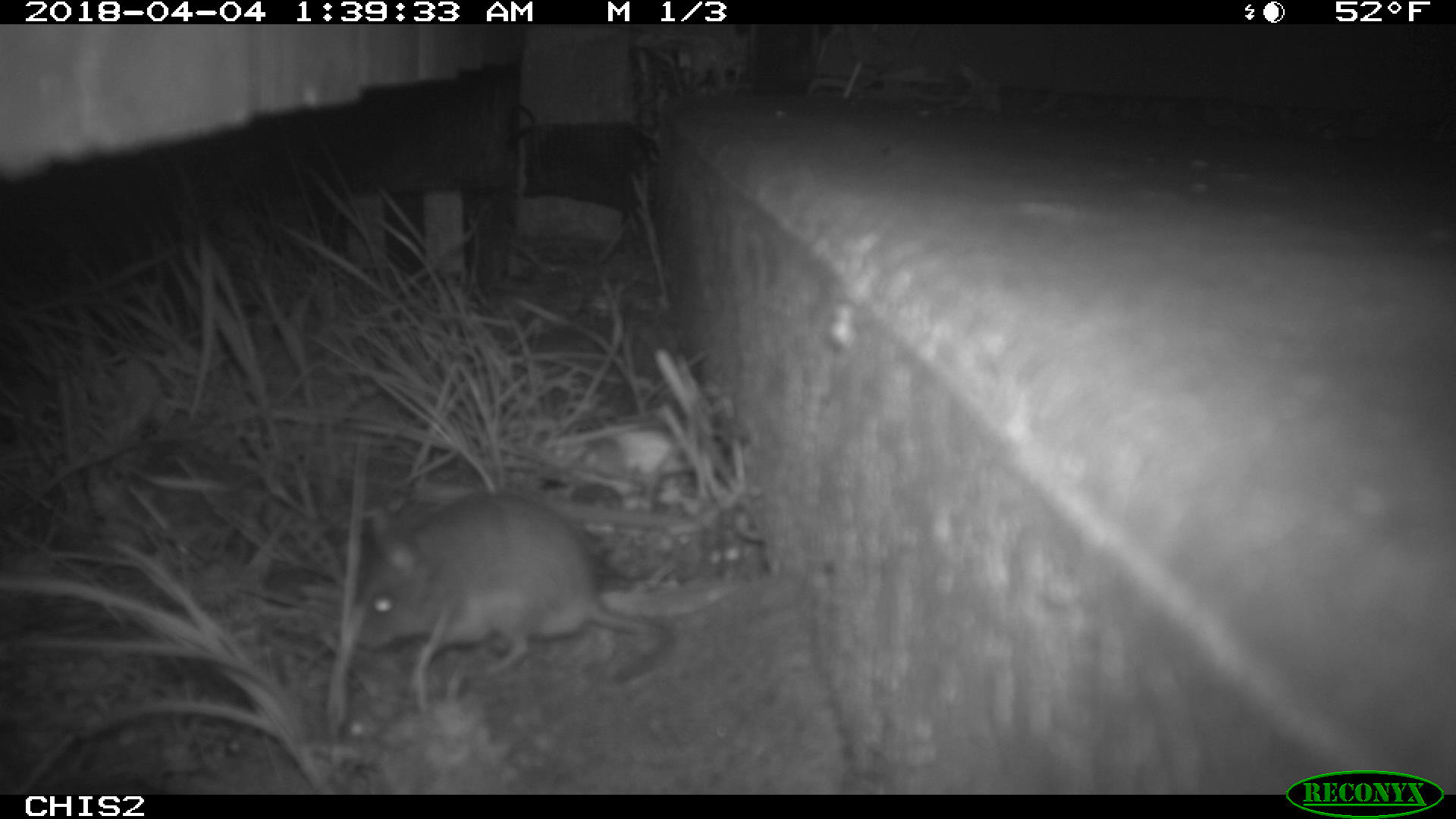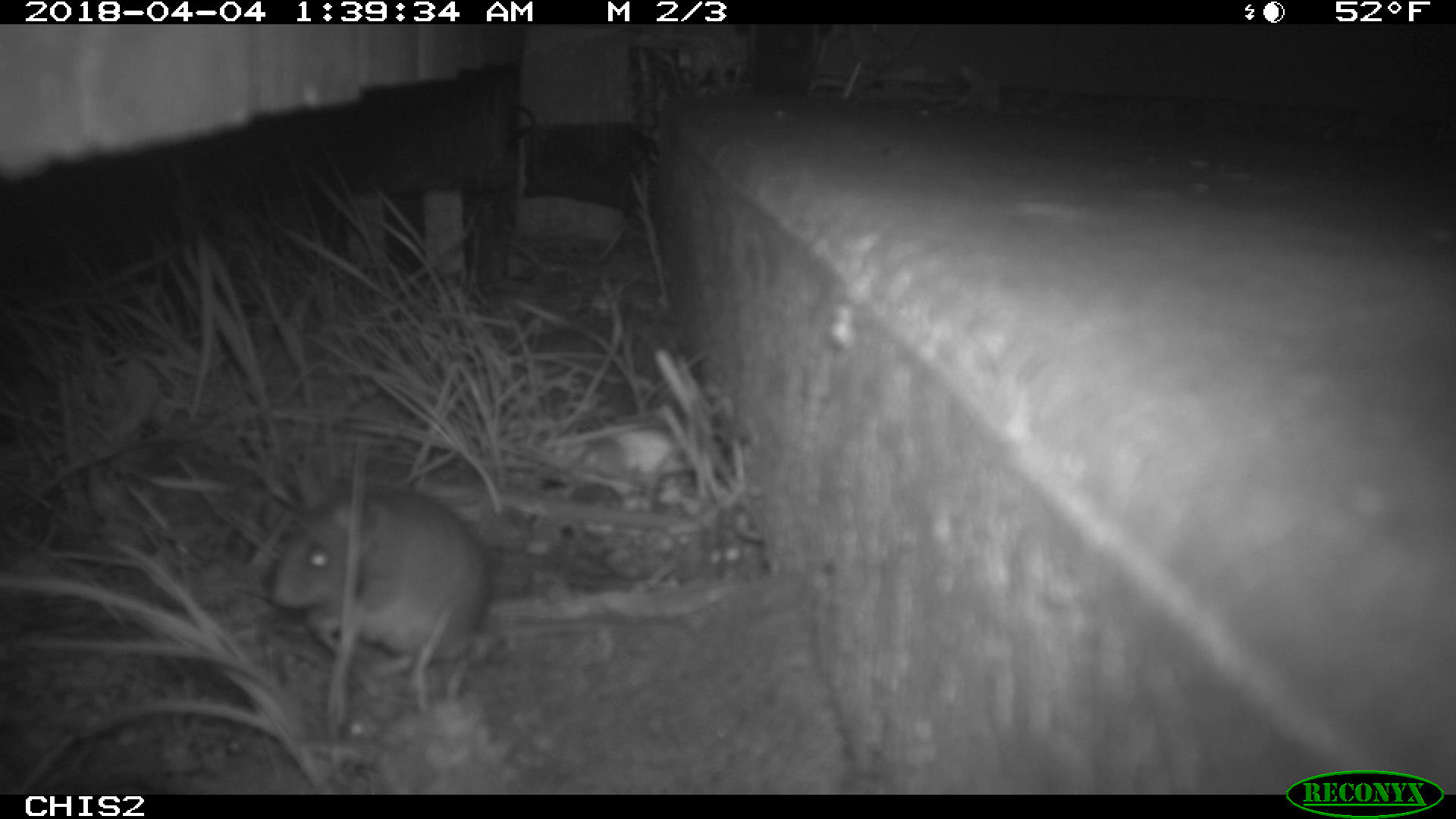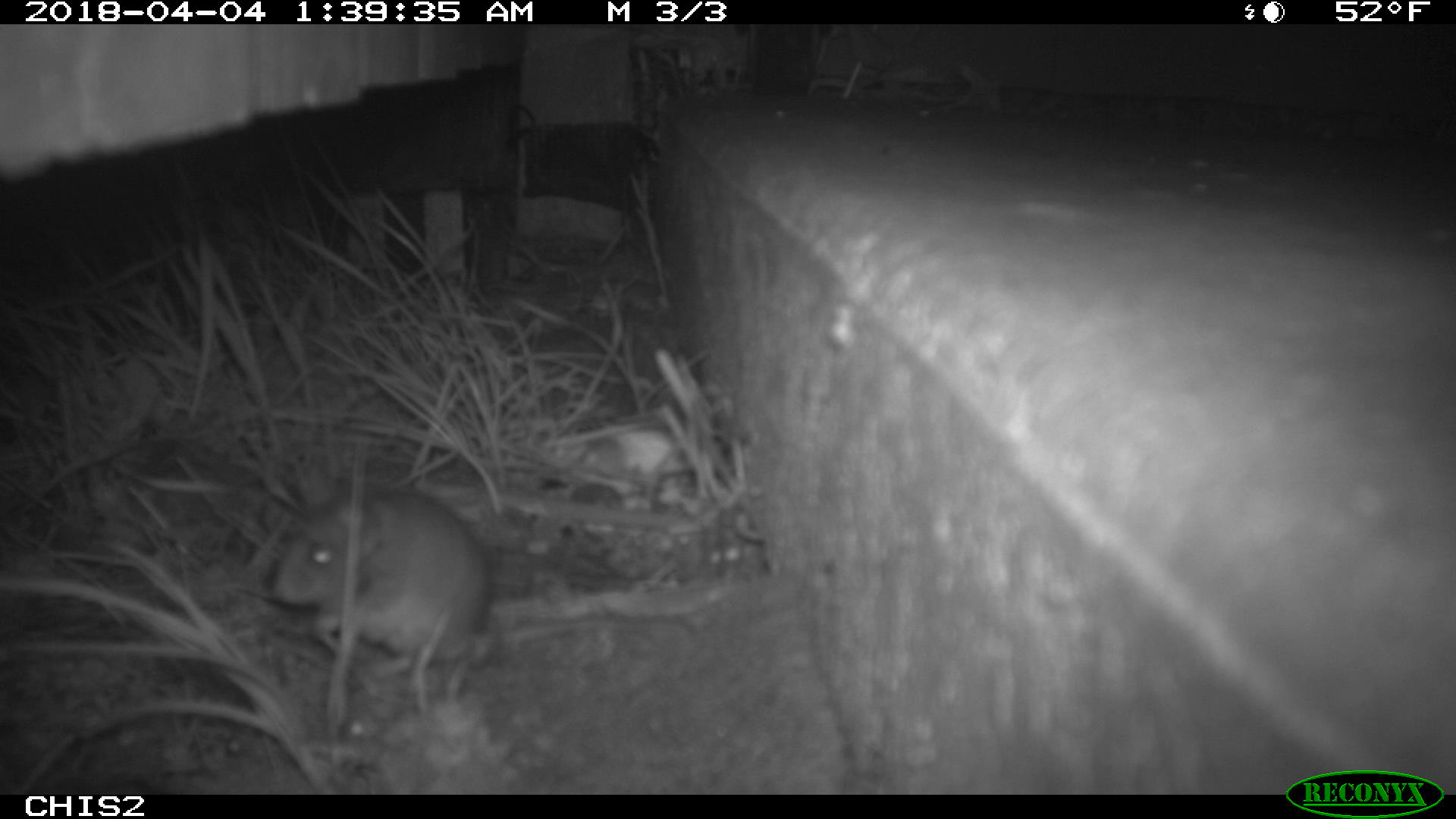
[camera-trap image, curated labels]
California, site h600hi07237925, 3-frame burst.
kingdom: Animalia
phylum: Chordata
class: Mammalia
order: Rodentia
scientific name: Rodentia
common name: rodent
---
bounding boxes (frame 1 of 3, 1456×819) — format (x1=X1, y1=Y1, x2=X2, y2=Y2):
rodent: (x1=347, y1=491, x2=678, y2=686)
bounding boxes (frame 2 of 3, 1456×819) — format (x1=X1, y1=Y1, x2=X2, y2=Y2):
rodent: (x1=265, y1=473, x2=640, y2=680)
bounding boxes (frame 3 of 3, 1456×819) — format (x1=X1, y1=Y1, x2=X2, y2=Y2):
rodent: (x1=265, y1=484, x2=704, y2=714)